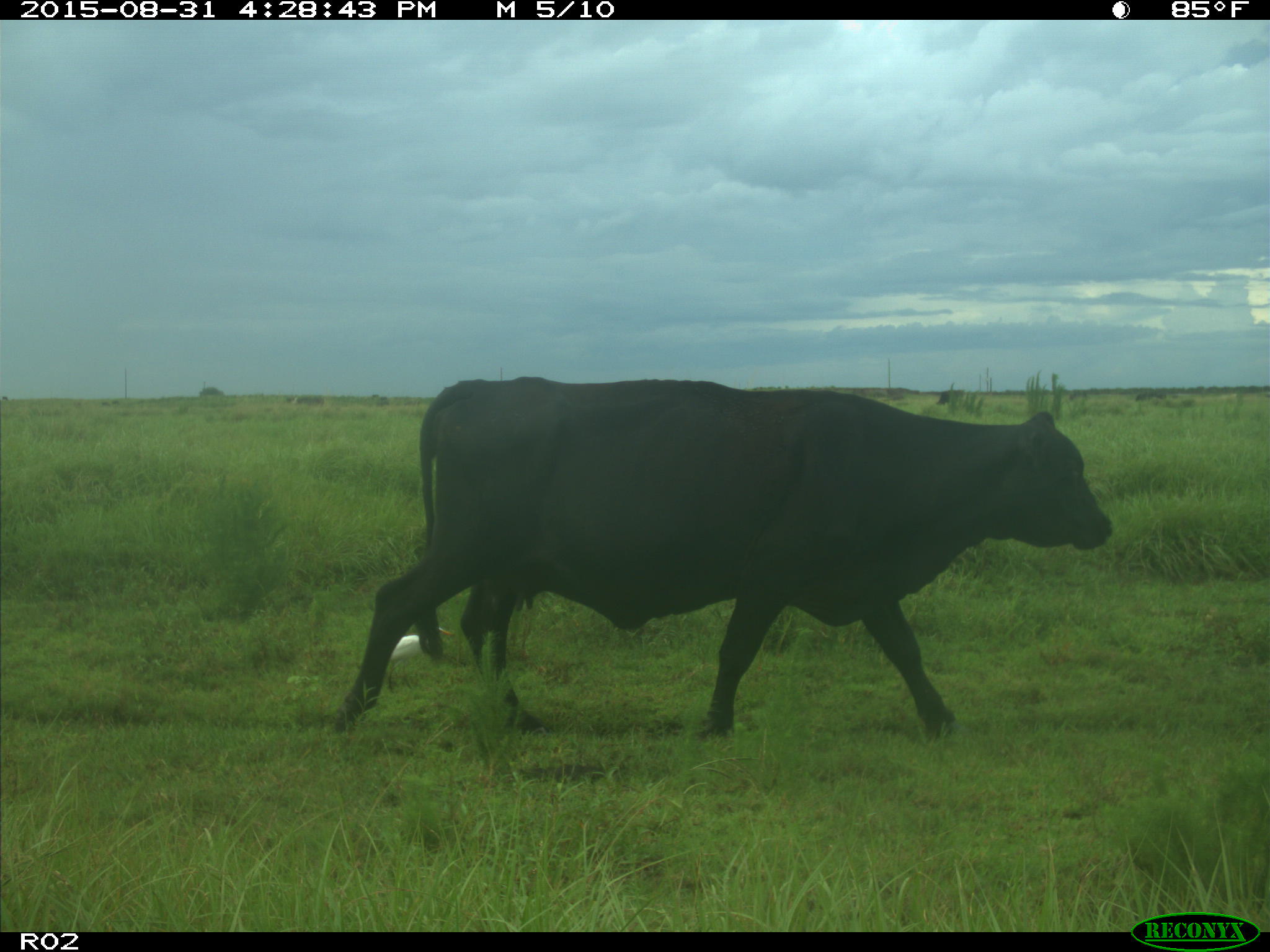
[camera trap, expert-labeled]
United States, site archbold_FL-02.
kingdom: Animalia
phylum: Chordata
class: Mammalia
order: Artiodactyla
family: Bovidae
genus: Bos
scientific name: Bos taurus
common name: domestic cow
Bos taurus (domestic cow).